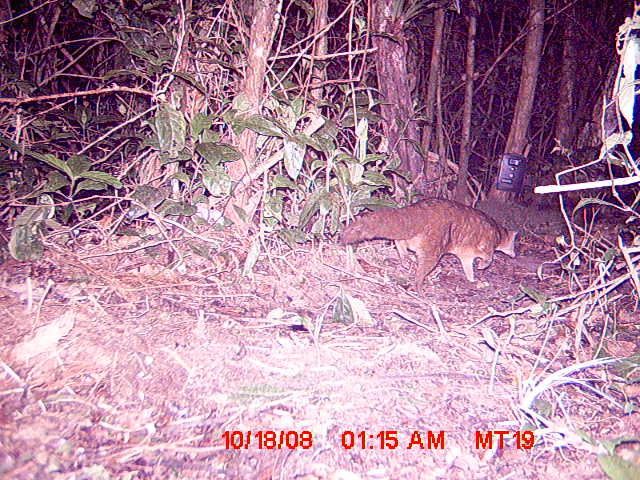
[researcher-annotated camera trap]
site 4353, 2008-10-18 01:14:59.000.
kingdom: Animalia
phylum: Chordata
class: Mammalia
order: Carnivora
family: Eupleridae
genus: Eupleres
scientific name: Eupleres goudotii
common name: falanouc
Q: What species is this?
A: Eupleres goudotii (falanouc).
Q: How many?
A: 1.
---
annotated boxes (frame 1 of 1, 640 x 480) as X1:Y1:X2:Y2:
eupleres goudotii: 343:197:517:288